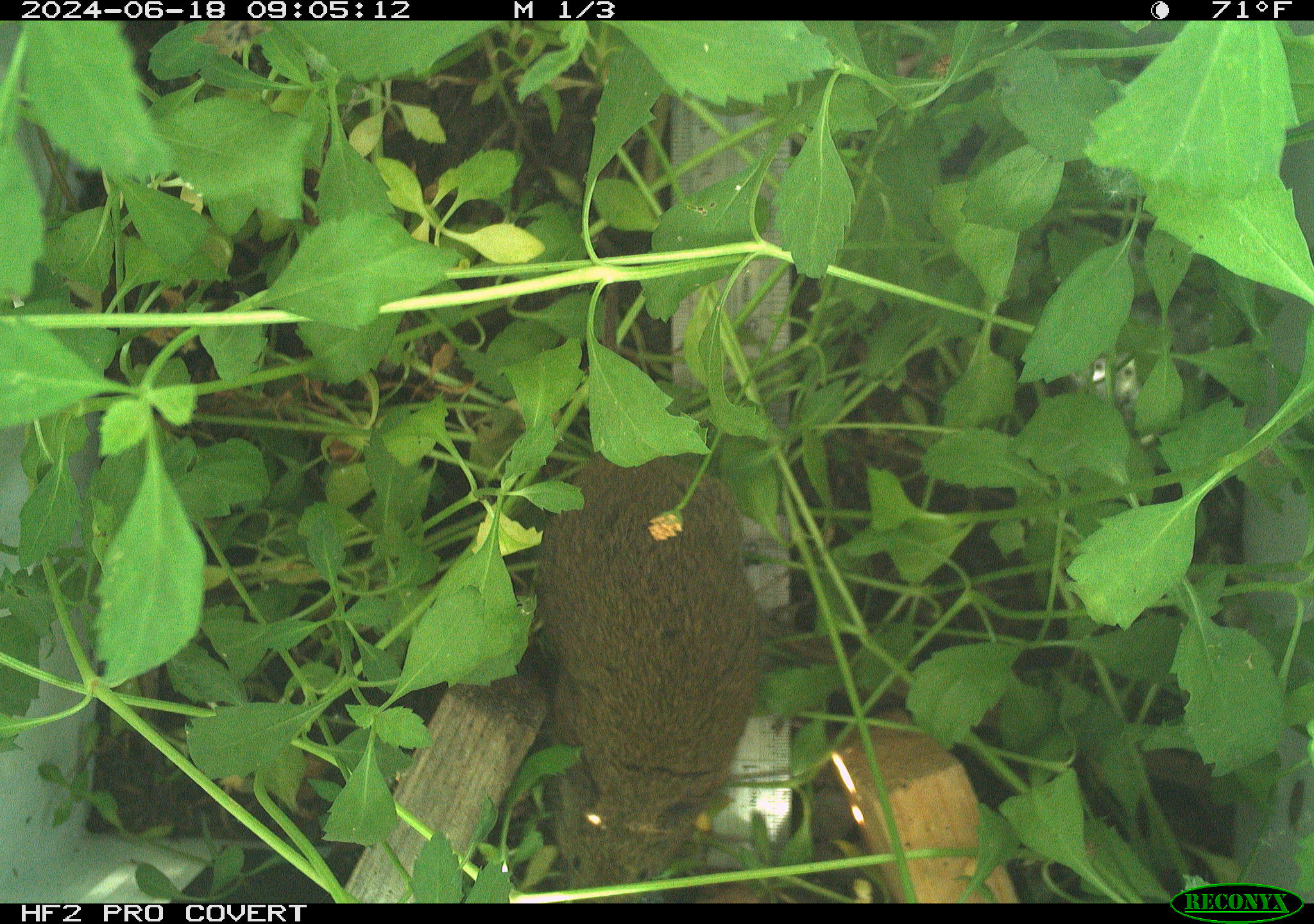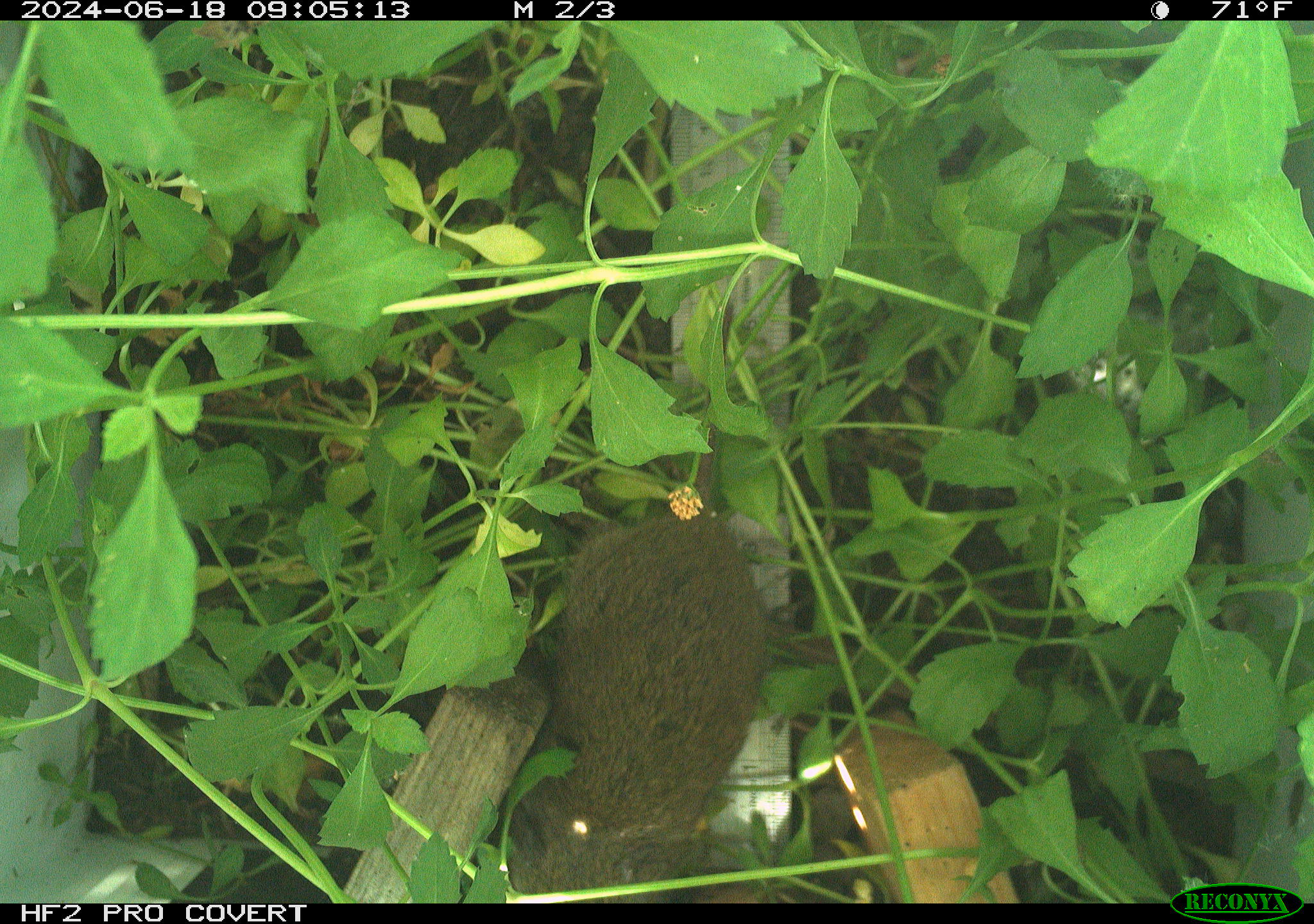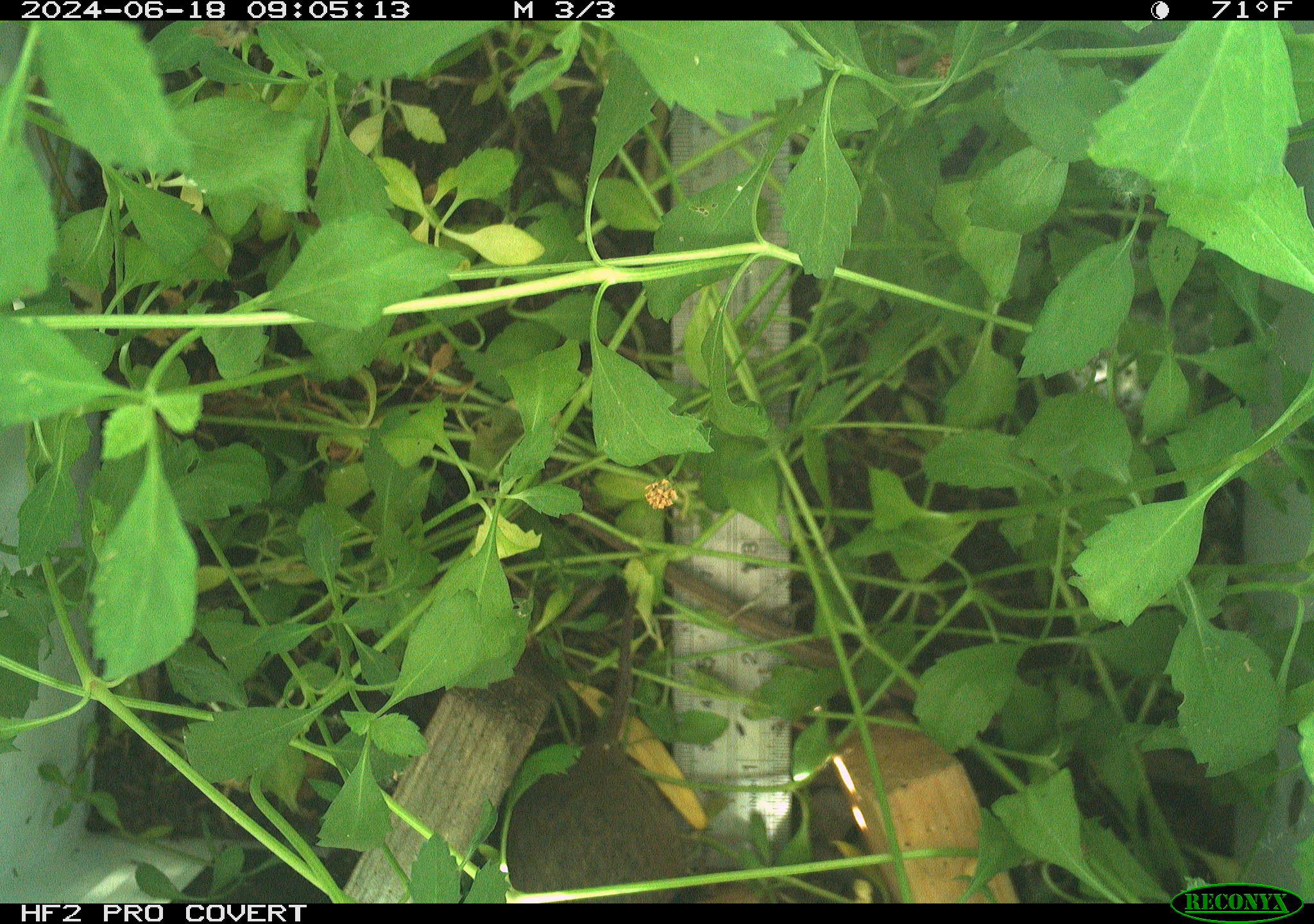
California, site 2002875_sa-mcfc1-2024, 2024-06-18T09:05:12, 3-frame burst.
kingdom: Animalia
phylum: Chordata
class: Mammalia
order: Rodentia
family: Cricetidae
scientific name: Arvicolinae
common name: voles, lemmings, and muskrats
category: arvicolinae subfamily